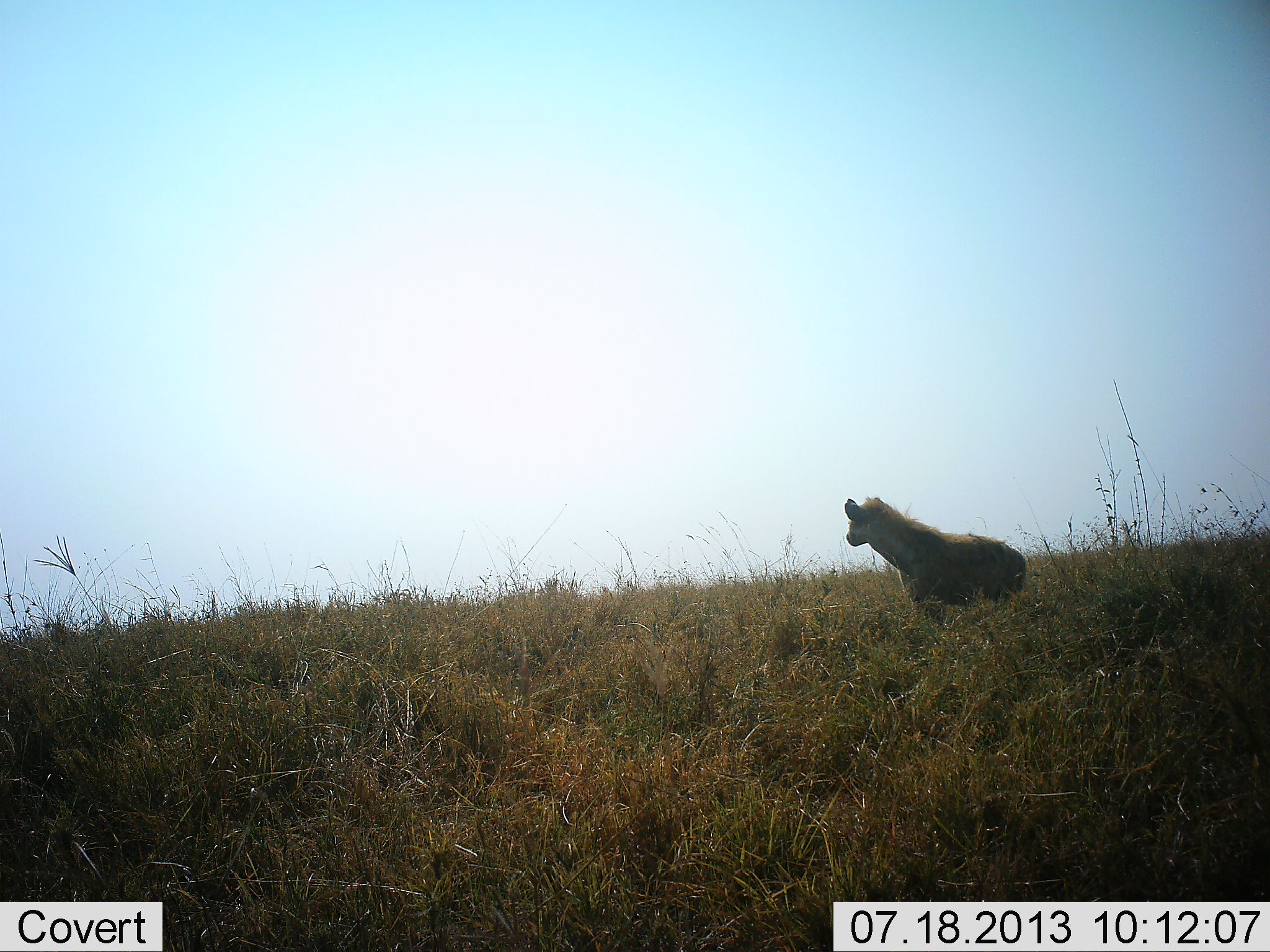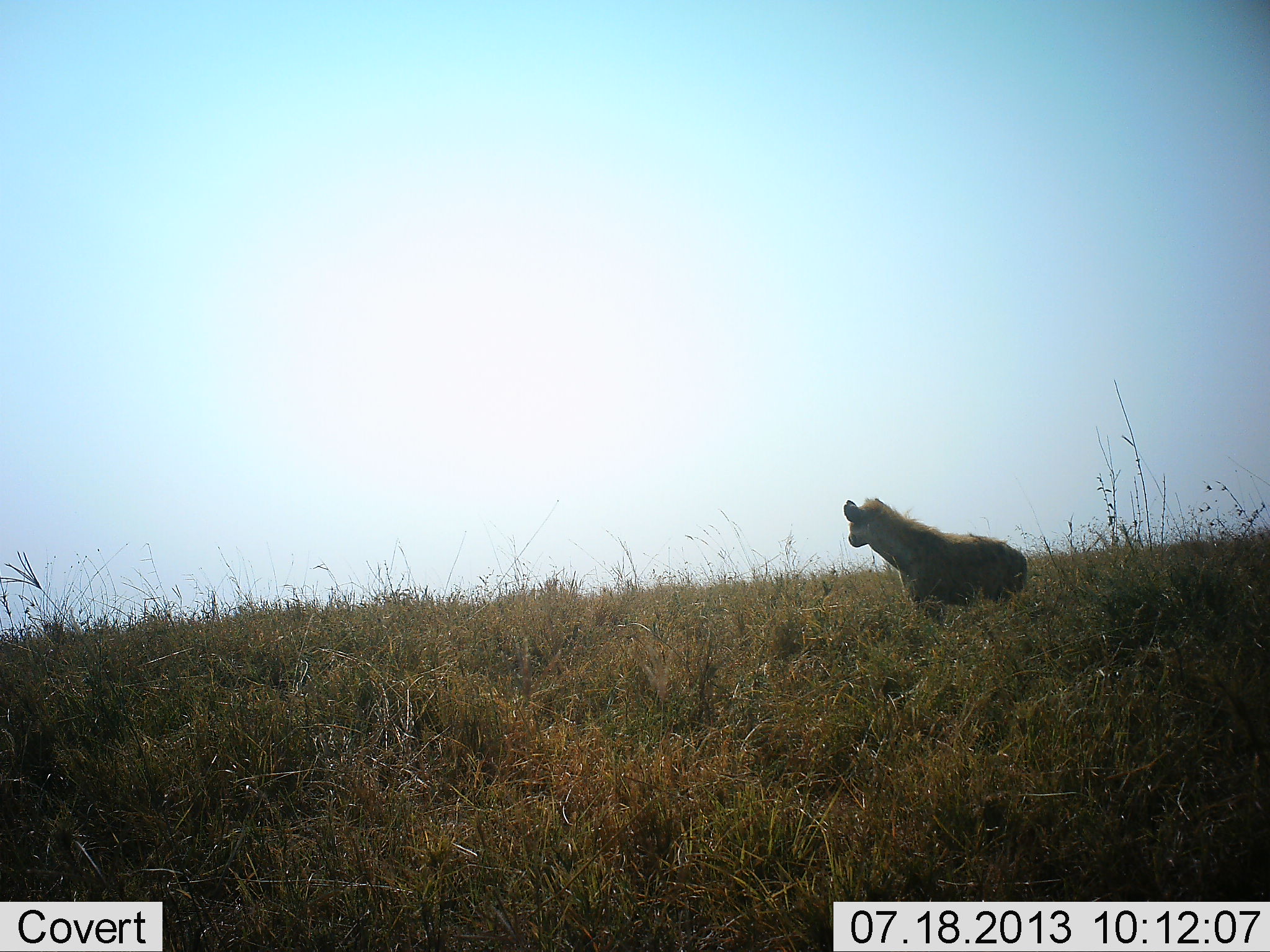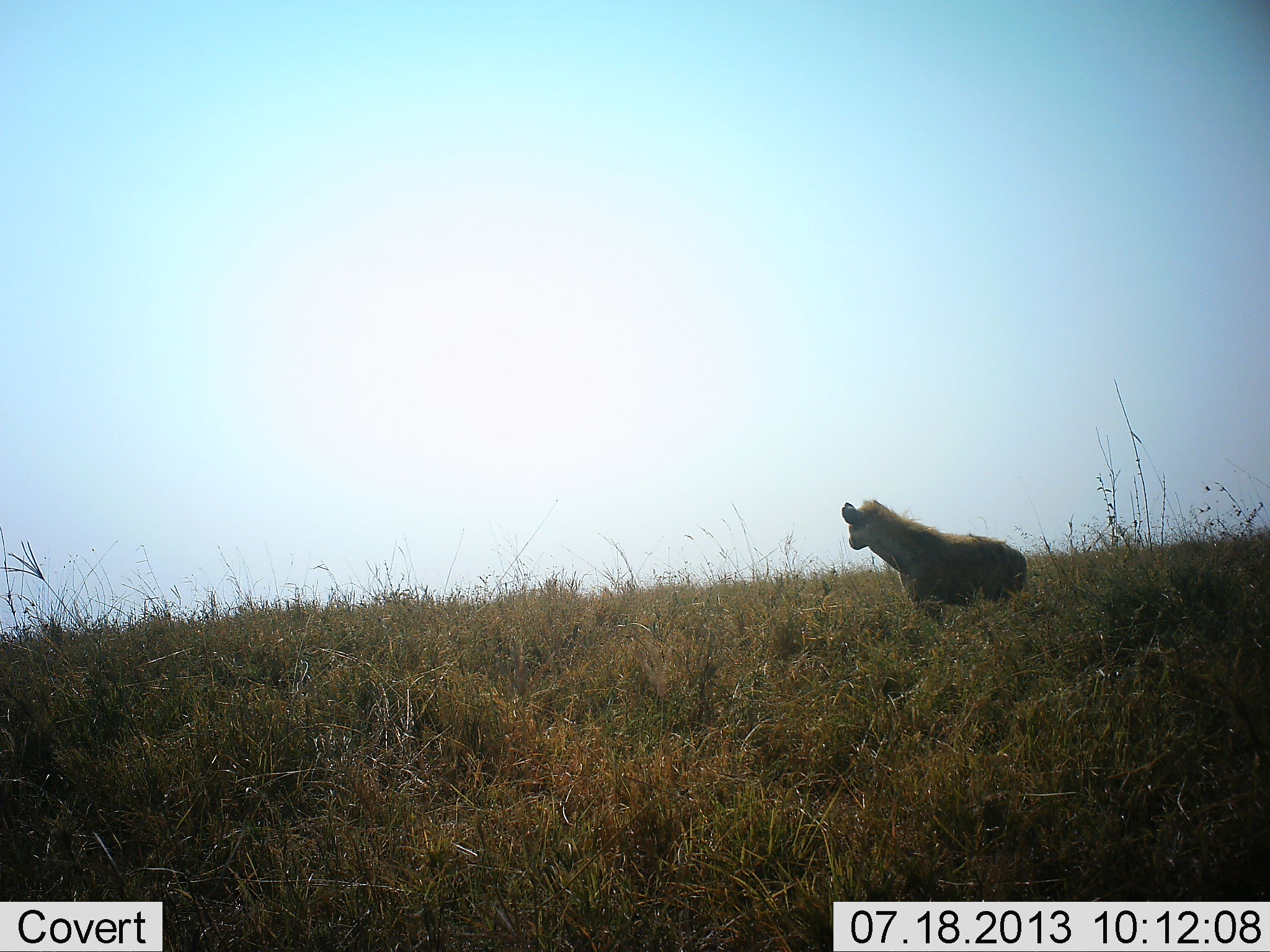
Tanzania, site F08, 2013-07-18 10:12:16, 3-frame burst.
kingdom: Animalia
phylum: Chordata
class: Mammalia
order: Carnivora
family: Hyaenidae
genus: Crocuta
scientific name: Crocuta crocuta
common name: spotted hyena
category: hyenaspotted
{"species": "hyenaspotted (spotted hyena) (Crocuta crocuta)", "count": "1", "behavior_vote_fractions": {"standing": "100%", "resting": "0%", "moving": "0%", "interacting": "0%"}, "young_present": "0%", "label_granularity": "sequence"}